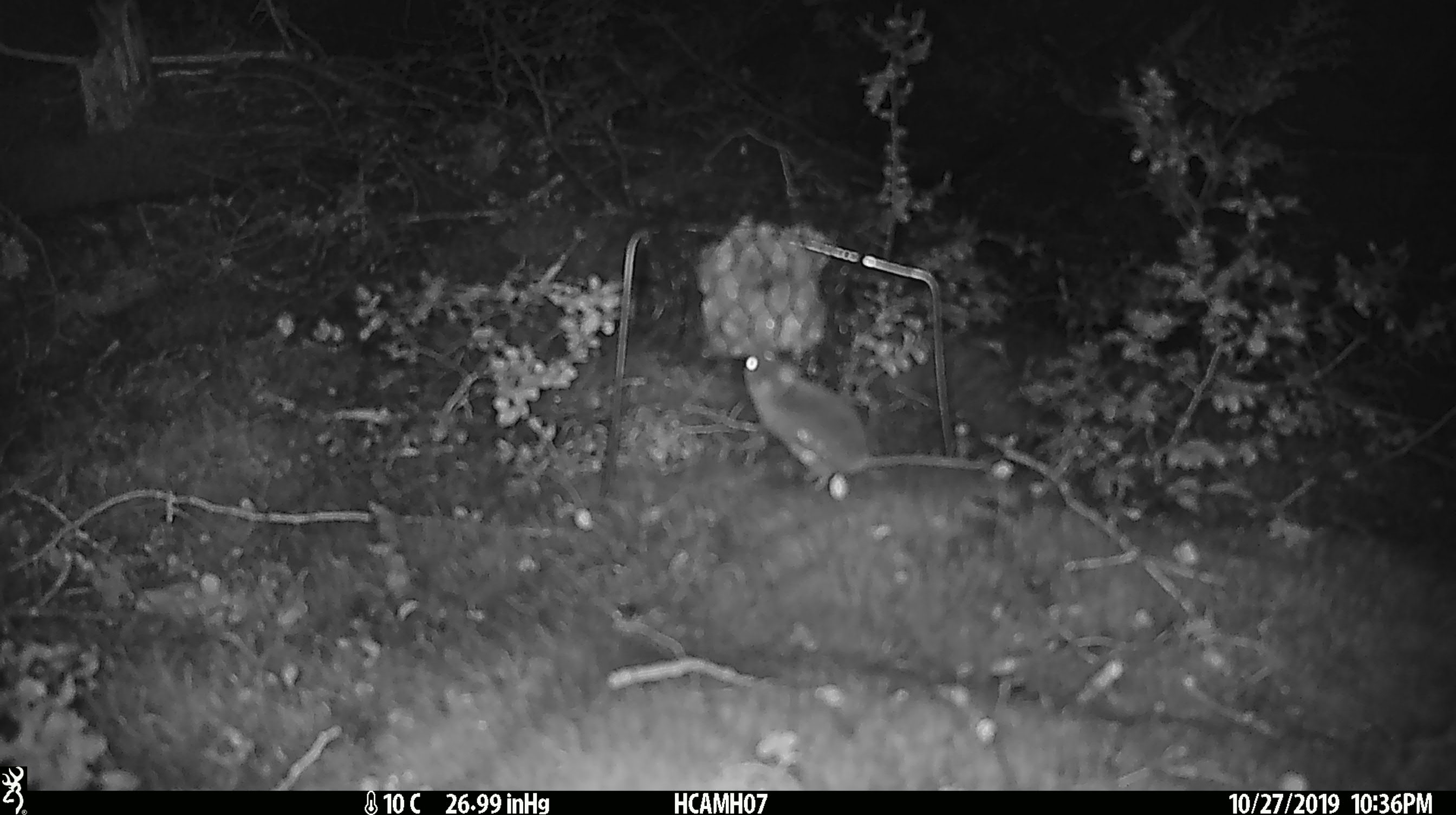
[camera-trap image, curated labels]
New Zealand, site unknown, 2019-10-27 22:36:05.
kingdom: Animalia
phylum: Chordata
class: Mammalia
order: Rodentia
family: Muridae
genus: Mus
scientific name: Mus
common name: mouse